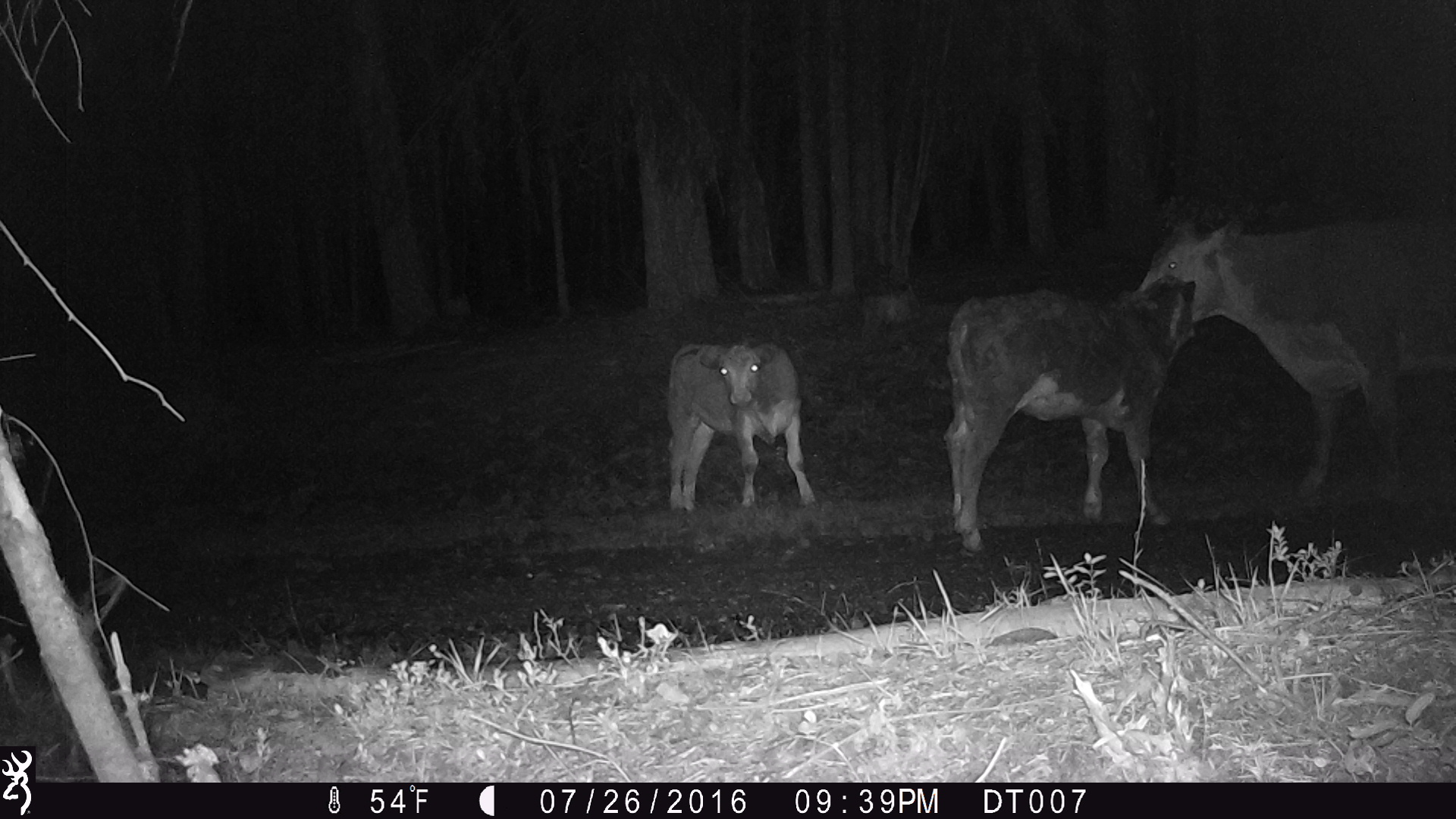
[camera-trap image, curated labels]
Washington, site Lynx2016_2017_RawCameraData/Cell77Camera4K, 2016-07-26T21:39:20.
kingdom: Animalia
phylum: Chordata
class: Mammalia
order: Artiodactyla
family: Bovidae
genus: Bos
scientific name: Bos taurus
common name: domestic cattle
Domestic cattle (Bos taurus). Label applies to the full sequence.